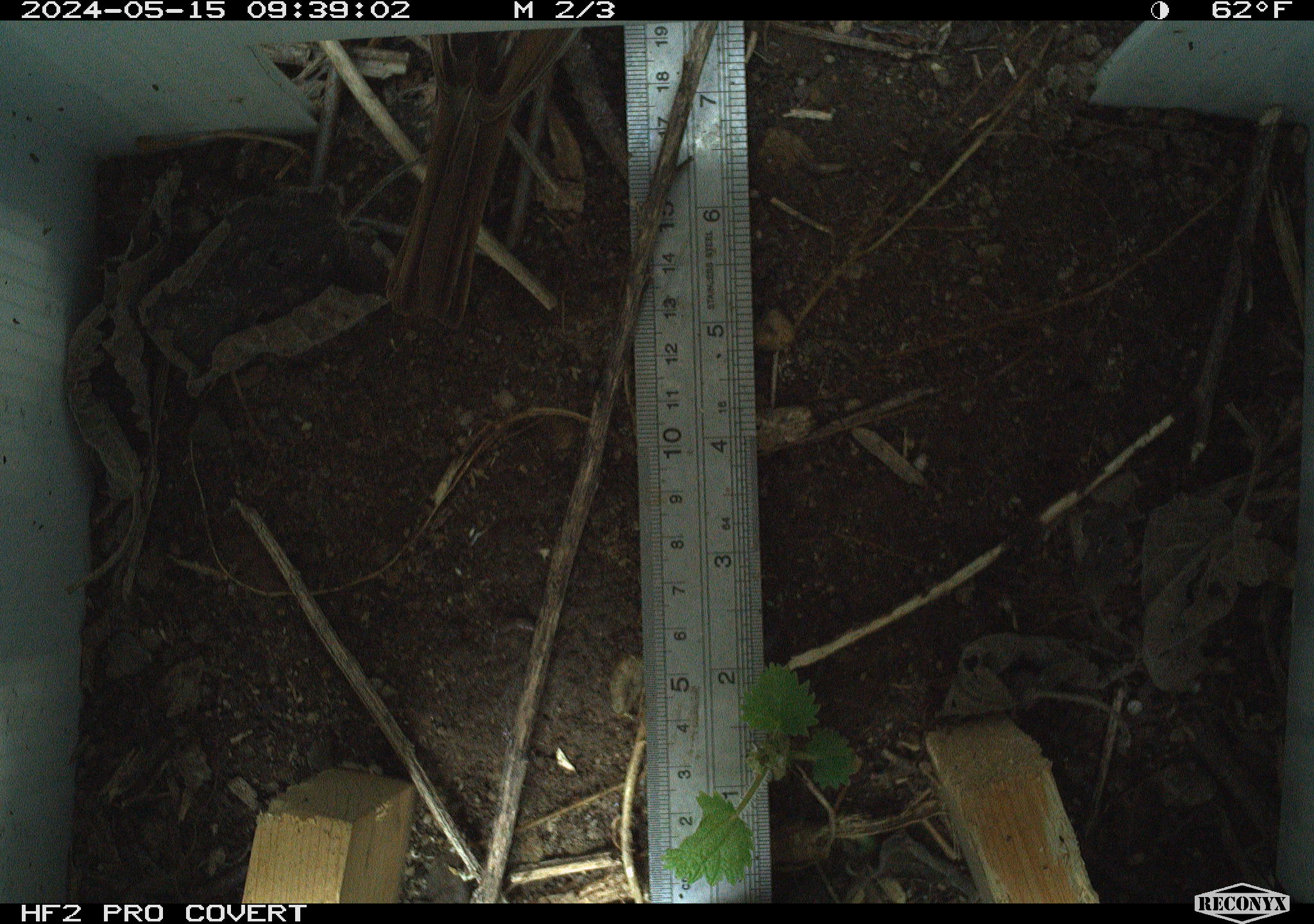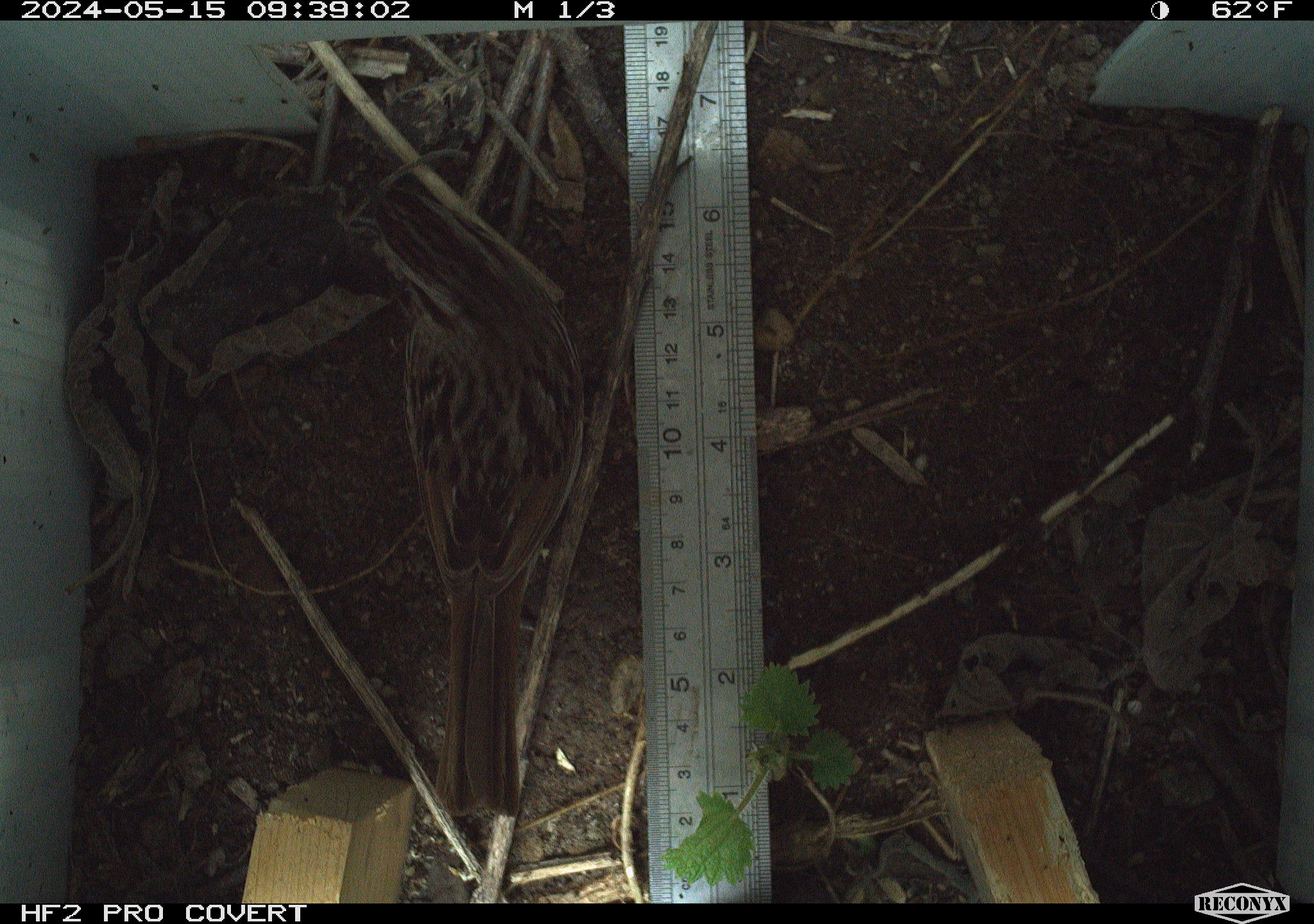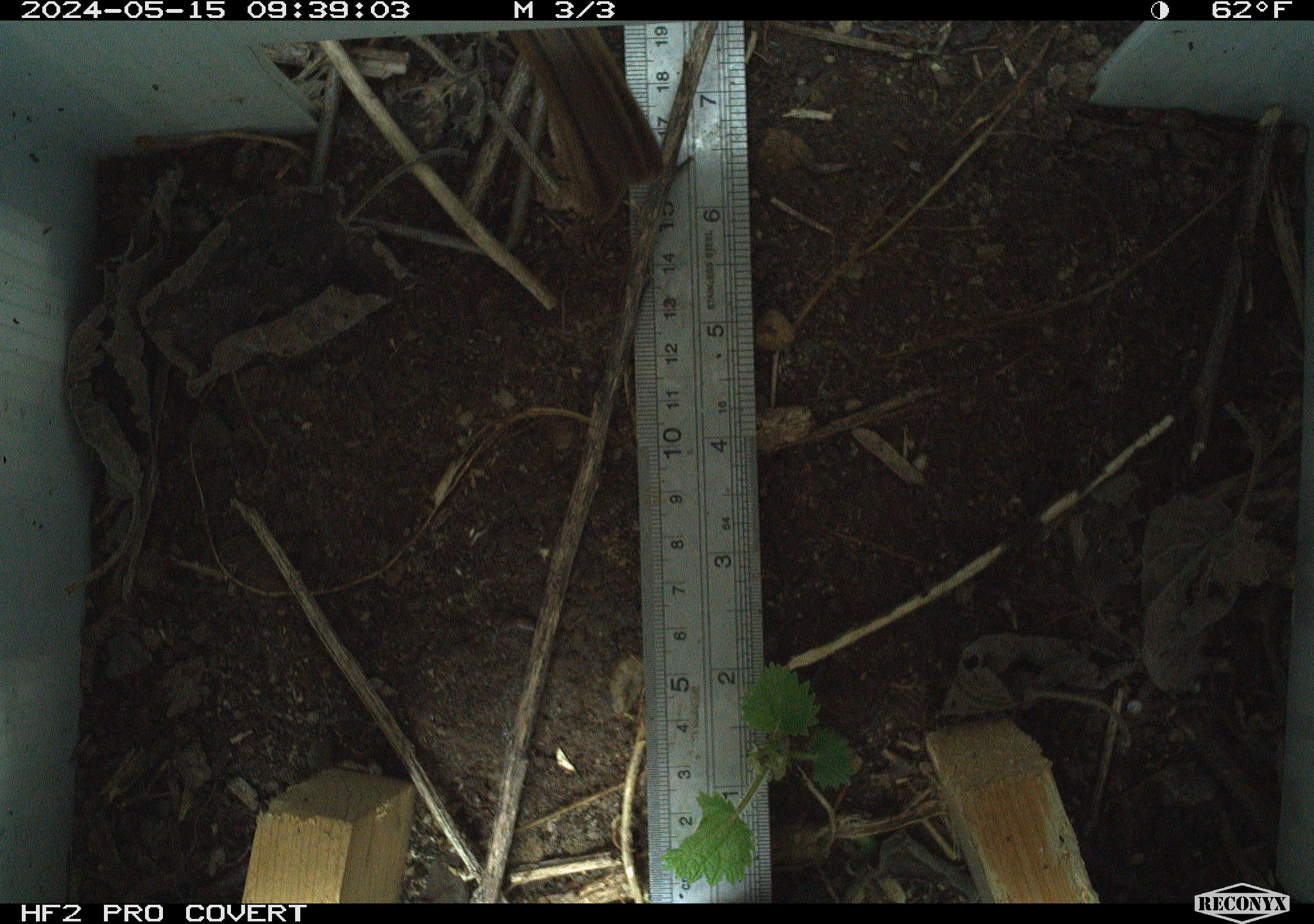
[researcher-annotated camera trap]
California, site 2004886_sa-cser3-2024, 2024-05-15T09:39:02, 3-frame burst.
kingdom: Animalia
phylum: Chordata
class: Aves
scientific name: Aves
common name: bird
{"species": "bird (Aves)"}